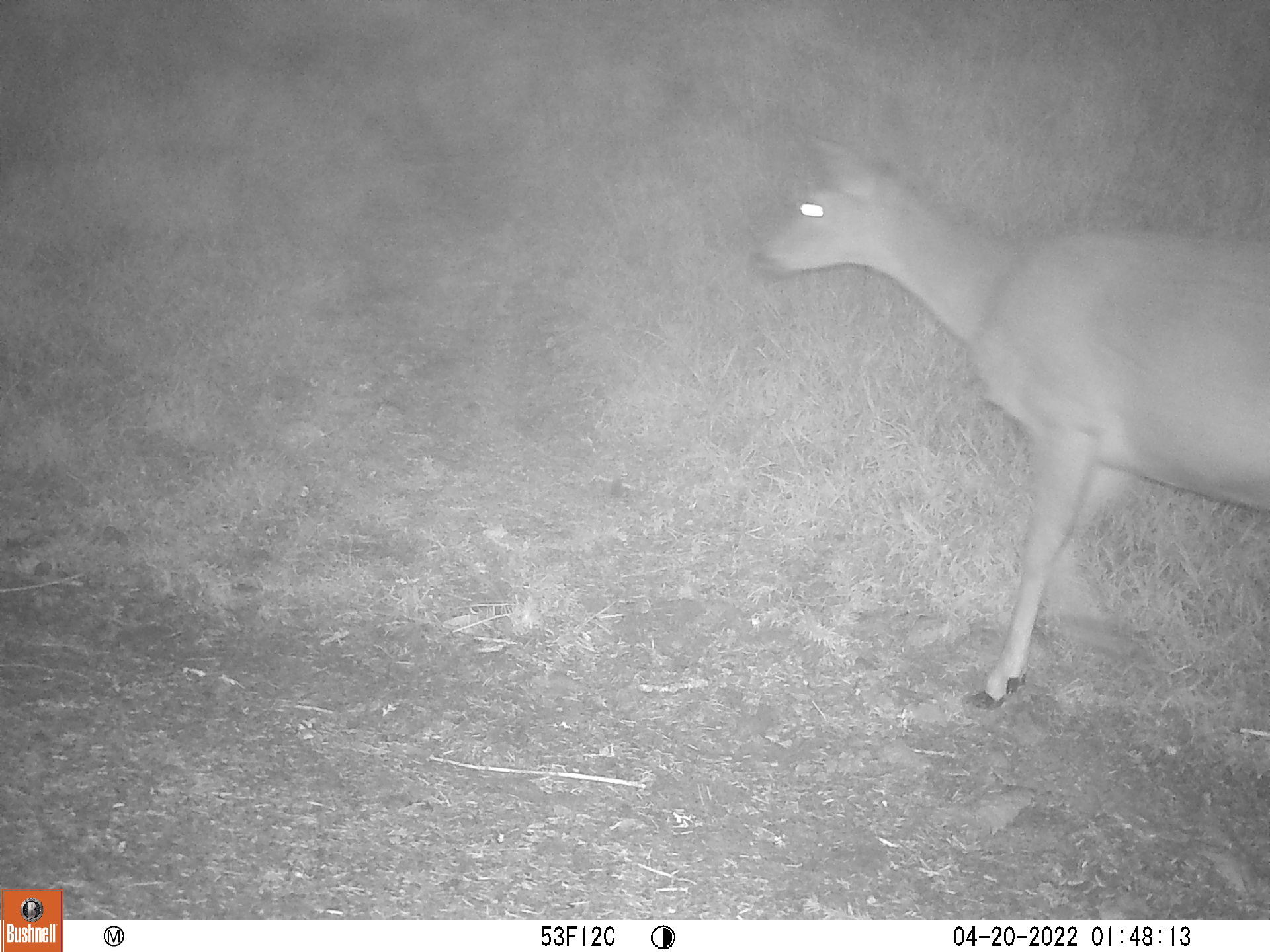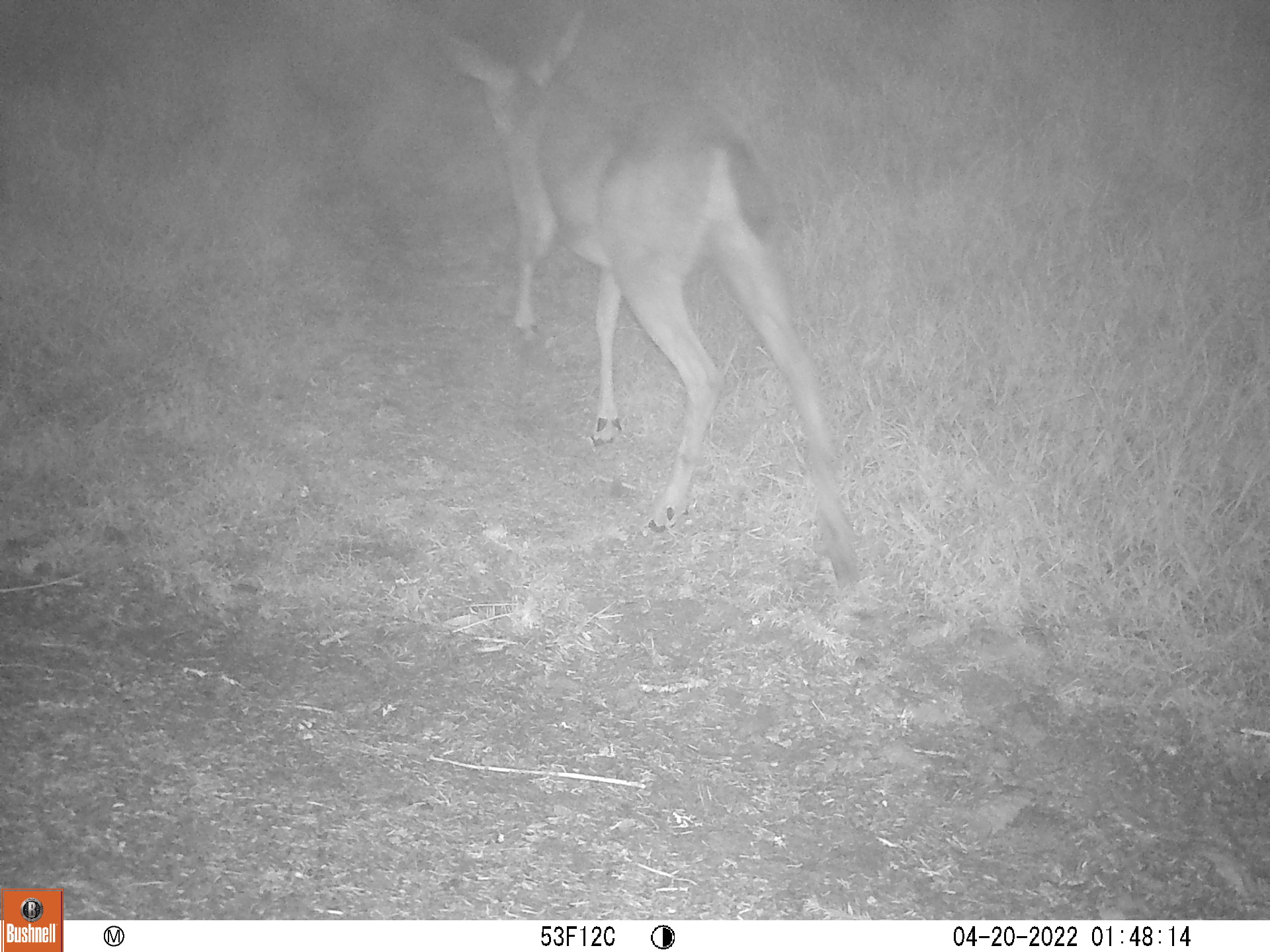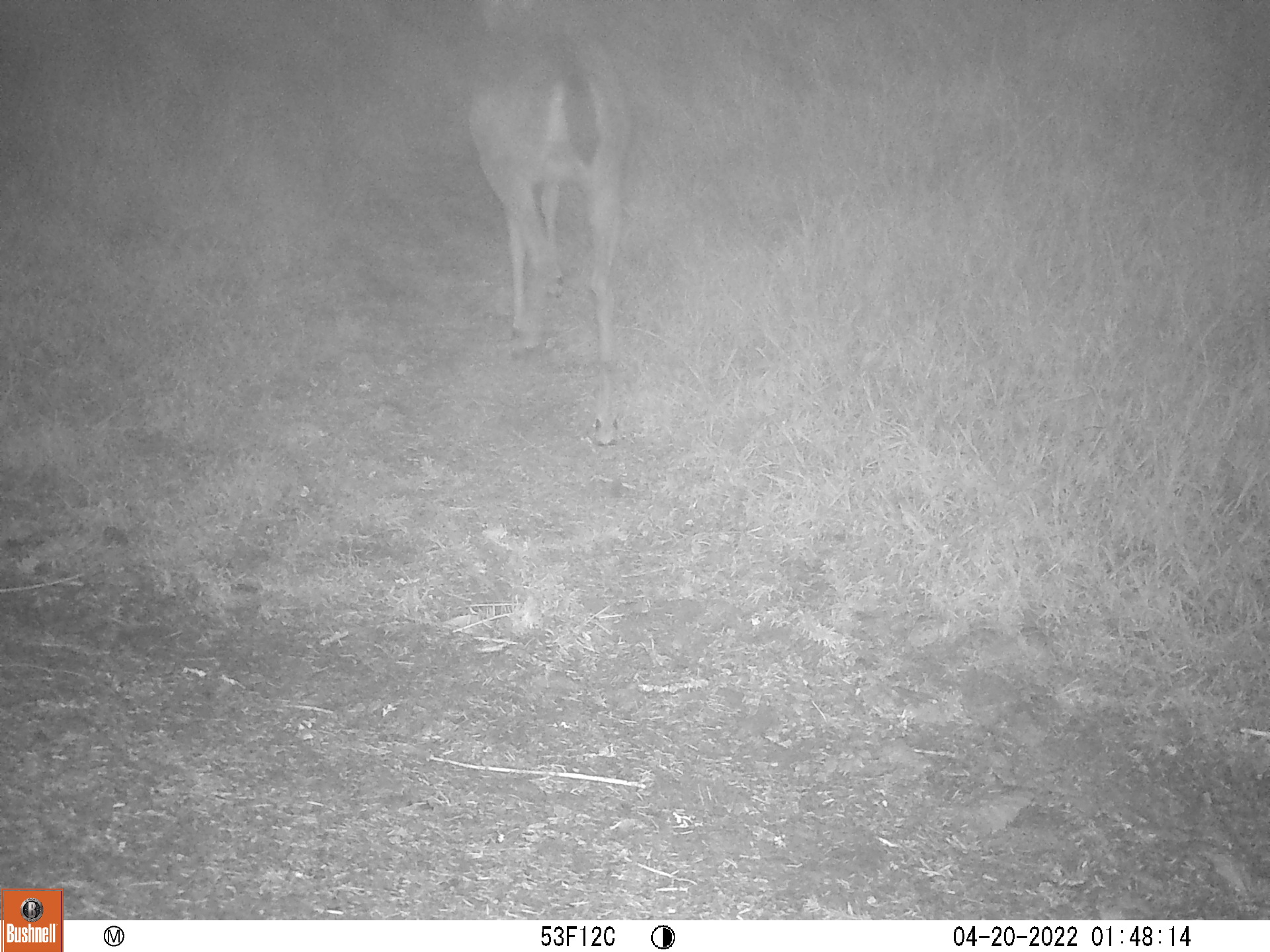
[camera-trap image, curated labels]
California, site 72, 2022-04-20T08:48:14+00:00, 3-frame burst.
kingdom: Animalia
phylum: Chordata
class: Mammalia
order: Artiodactyla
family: Cervidae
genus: Odocoileus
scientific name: Odocoileus hemionus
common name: mule deer